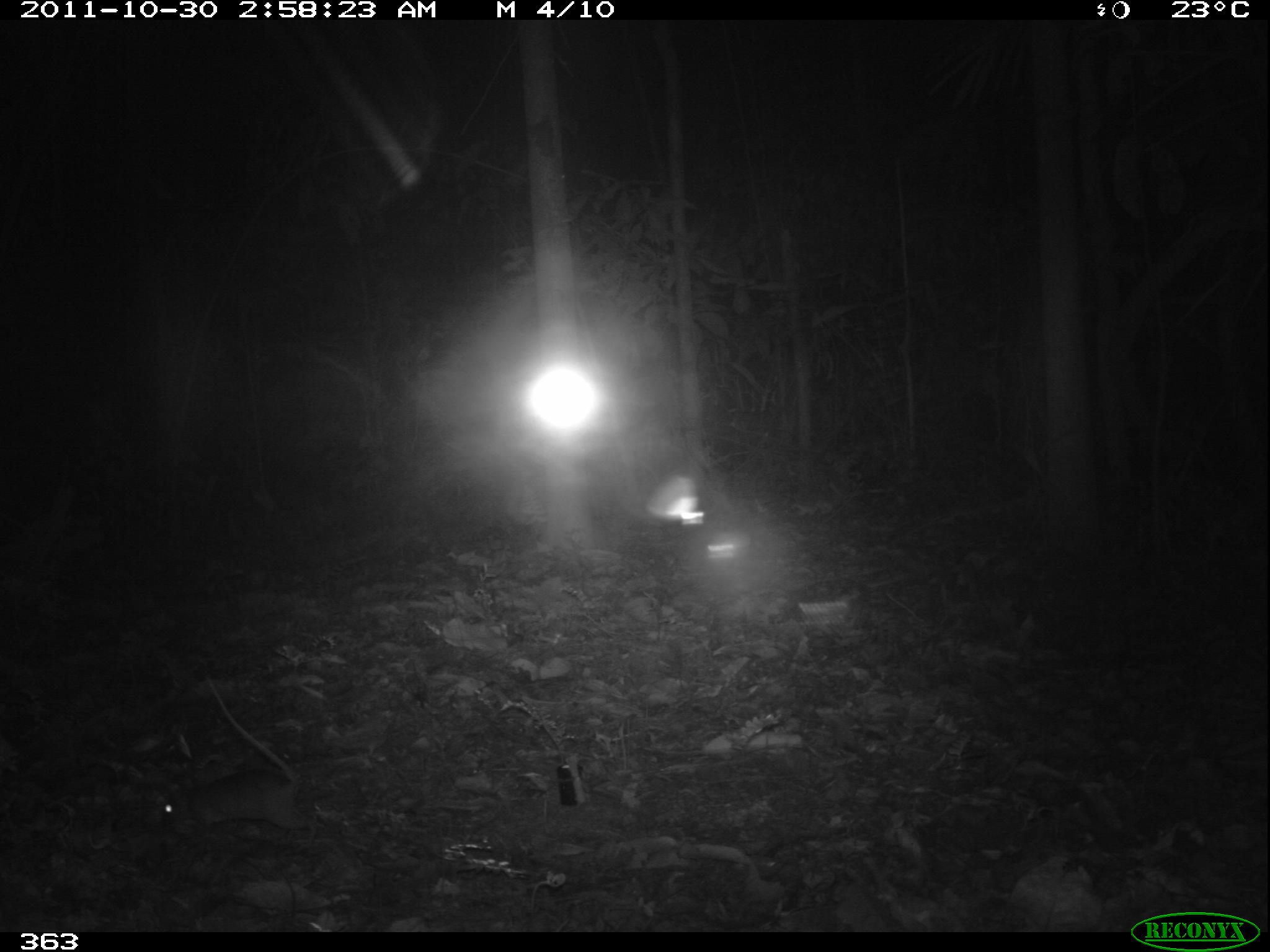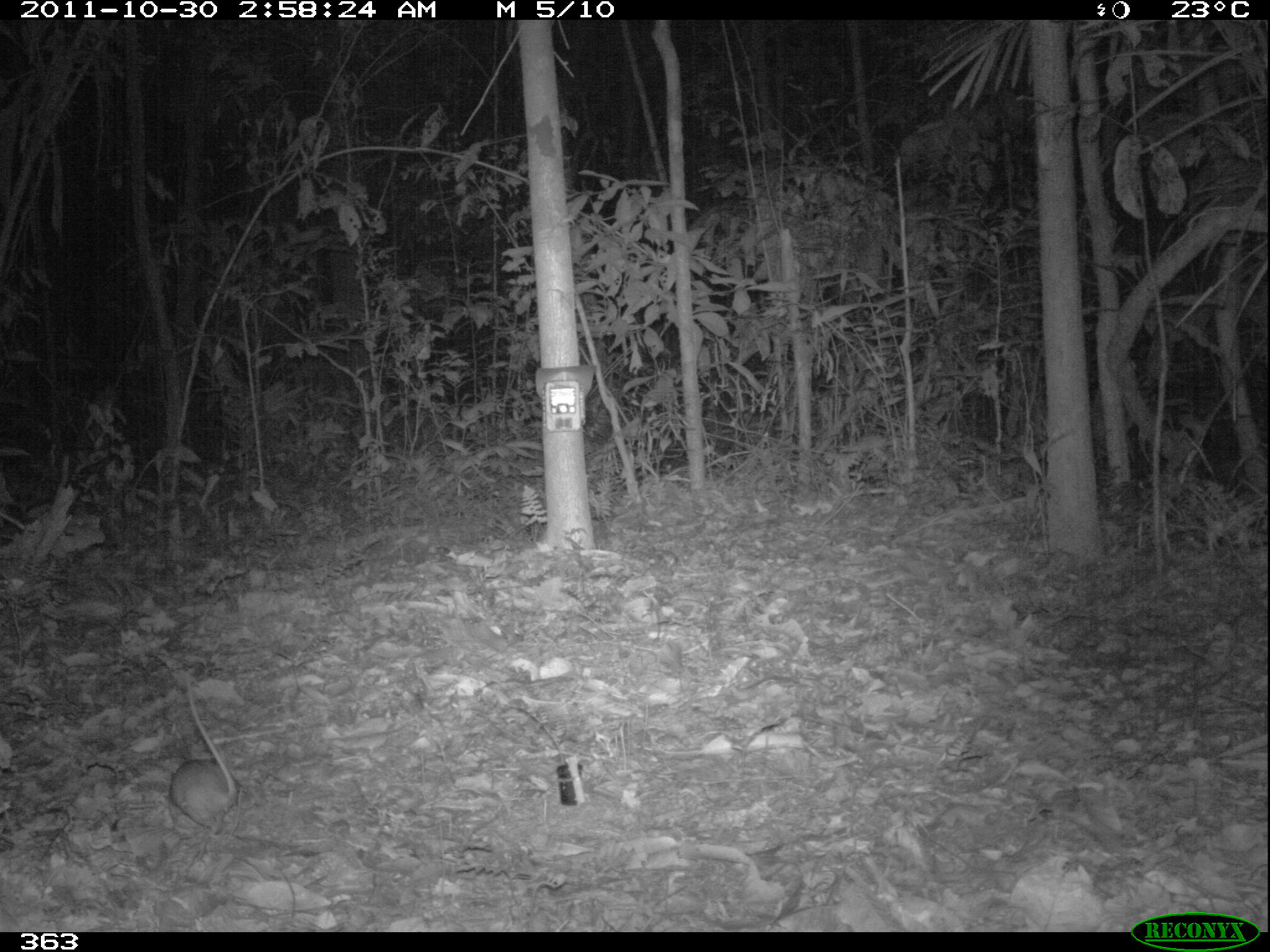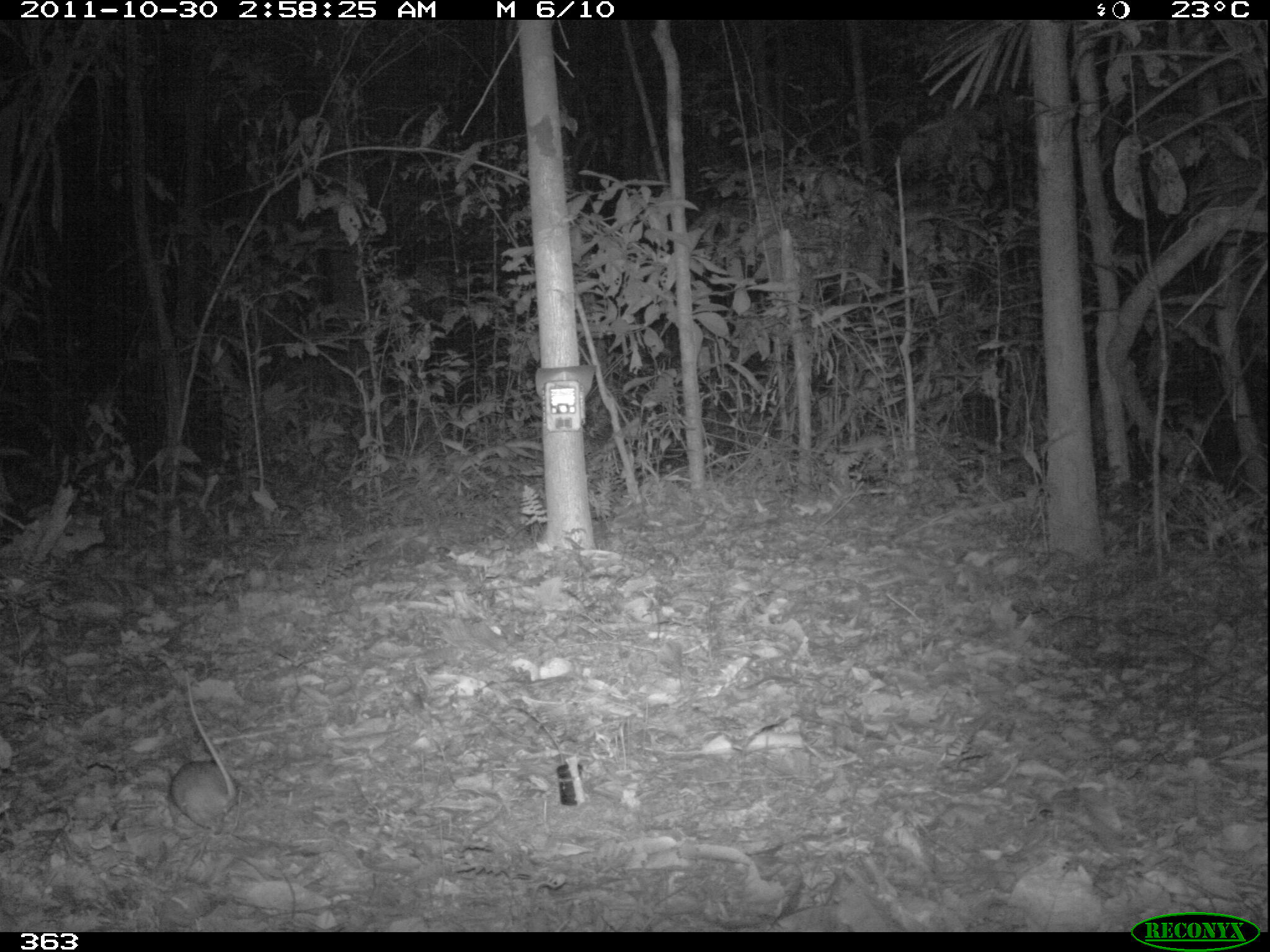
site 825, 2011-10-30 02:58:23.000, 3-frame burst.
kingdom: Animalia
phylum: Chordata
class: Mammalia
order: Rodentia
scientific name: Rodentia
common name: rodents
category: unknown rodent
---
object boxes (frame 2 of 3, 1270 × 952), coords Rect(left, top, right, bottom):
unknown rodent: Rect(169, 673, 241, 836)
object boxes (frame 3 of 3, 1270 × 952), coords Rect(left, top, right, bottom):
unknown rodent: Rect(170, 670, 240, 835)